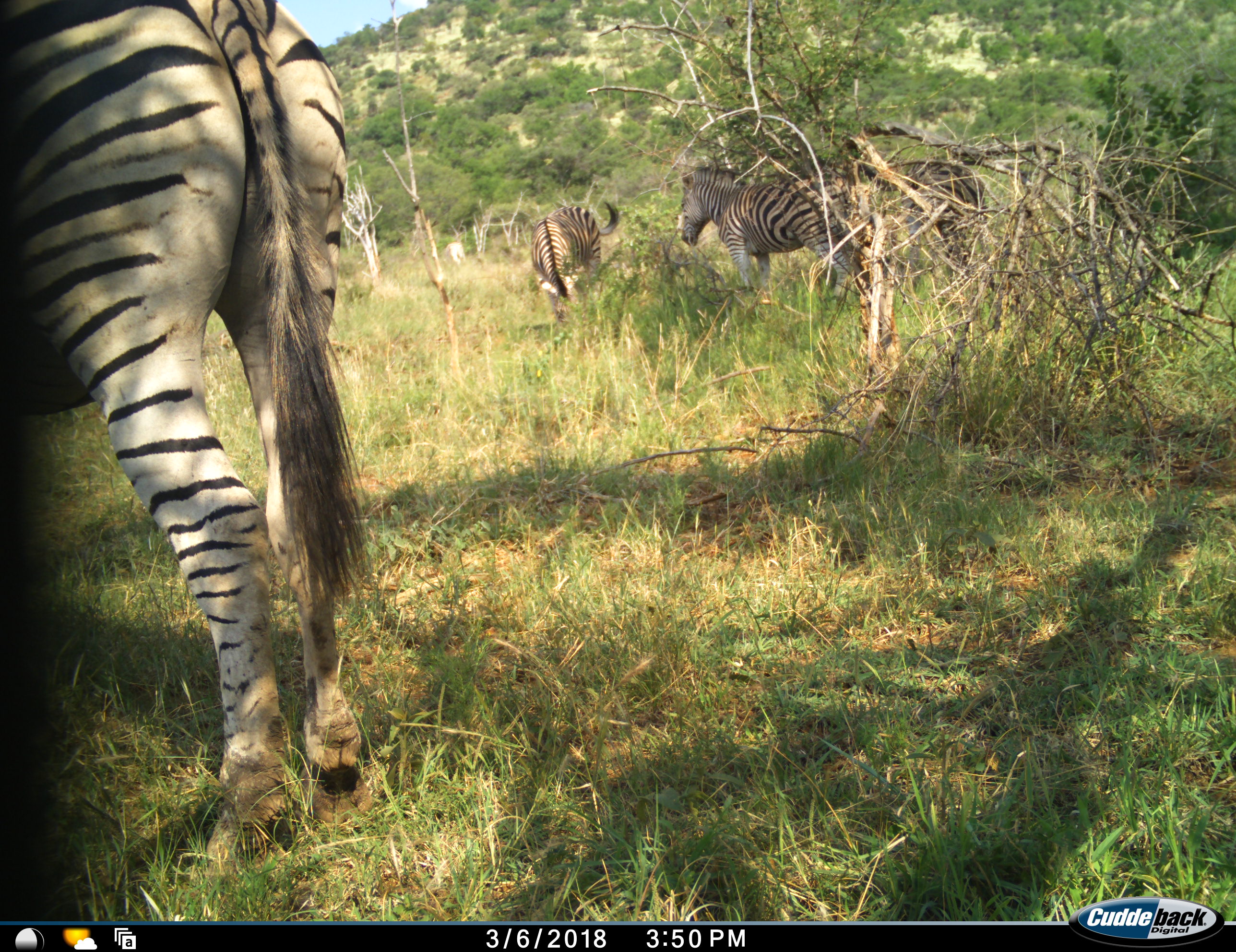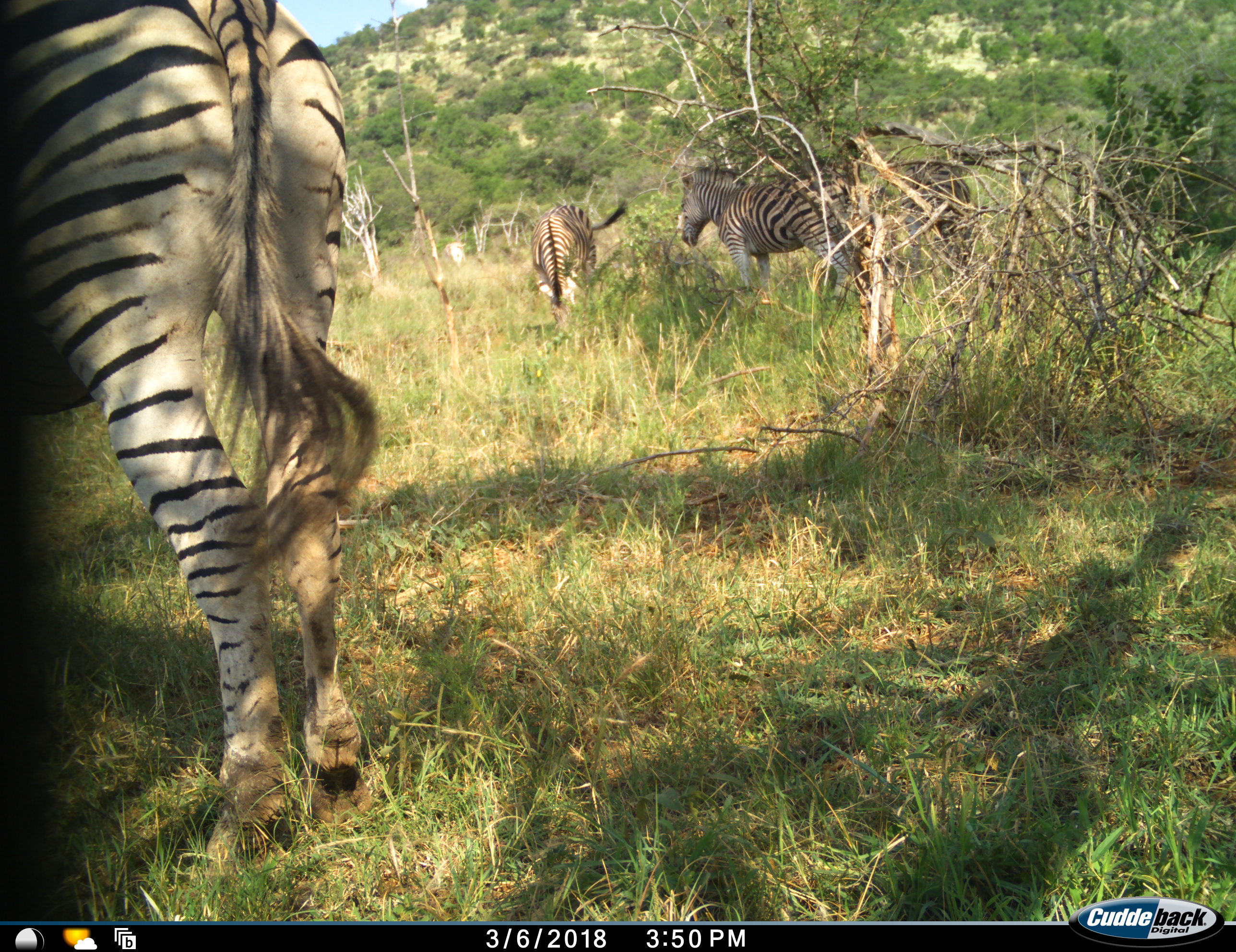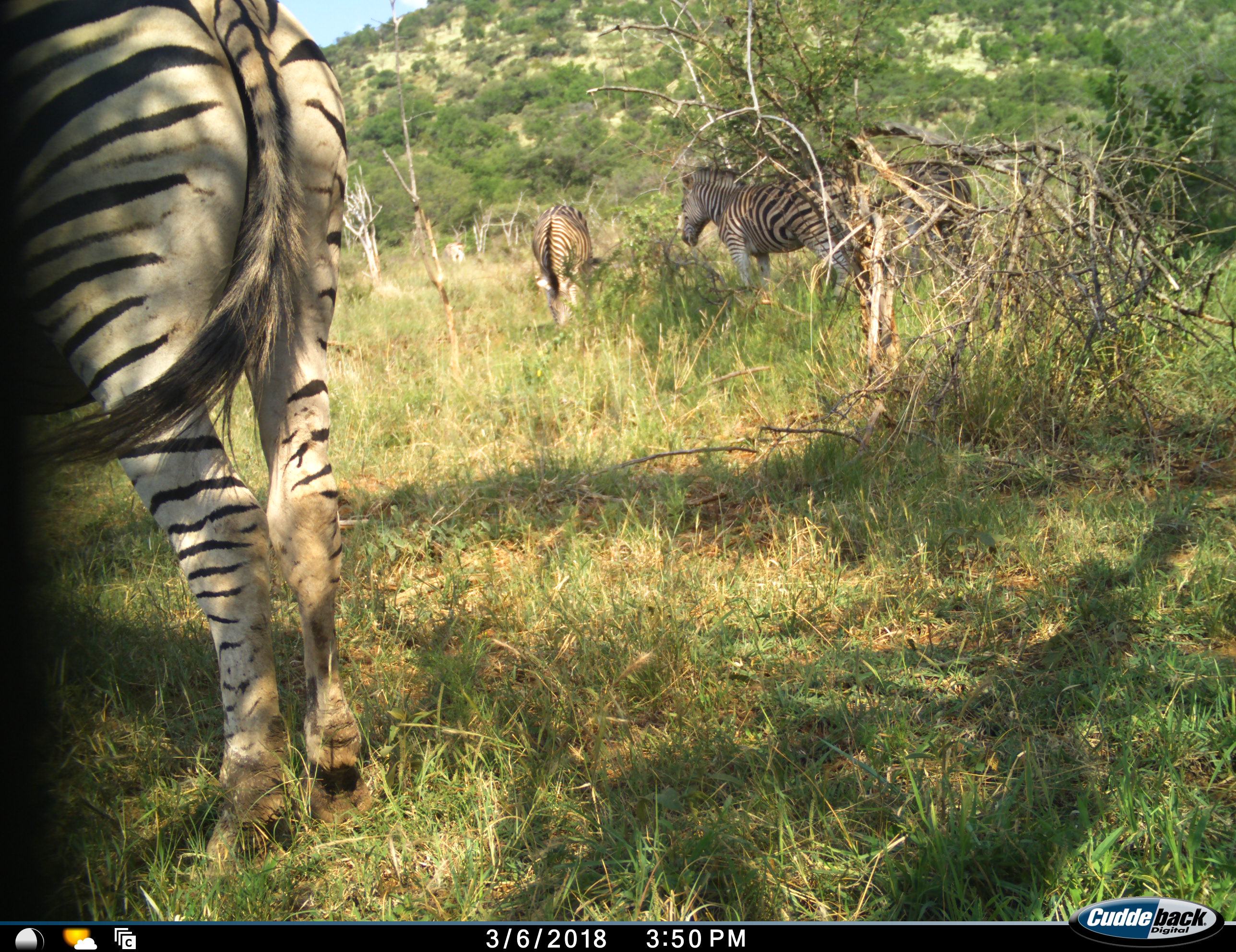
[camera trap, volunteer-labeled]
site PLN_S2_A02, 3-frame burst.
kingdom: Animalia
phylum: Chordata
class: Mammalia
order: Perissodactyla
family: Equidae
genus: Equus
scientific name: Equus quagga burchellii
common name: burchell's zebra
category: zebraburchells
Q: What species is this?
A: Zebraburchells (burchell's zebra) (Equus quagga burchellii).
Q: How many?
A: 5.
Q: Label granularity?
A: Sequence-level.